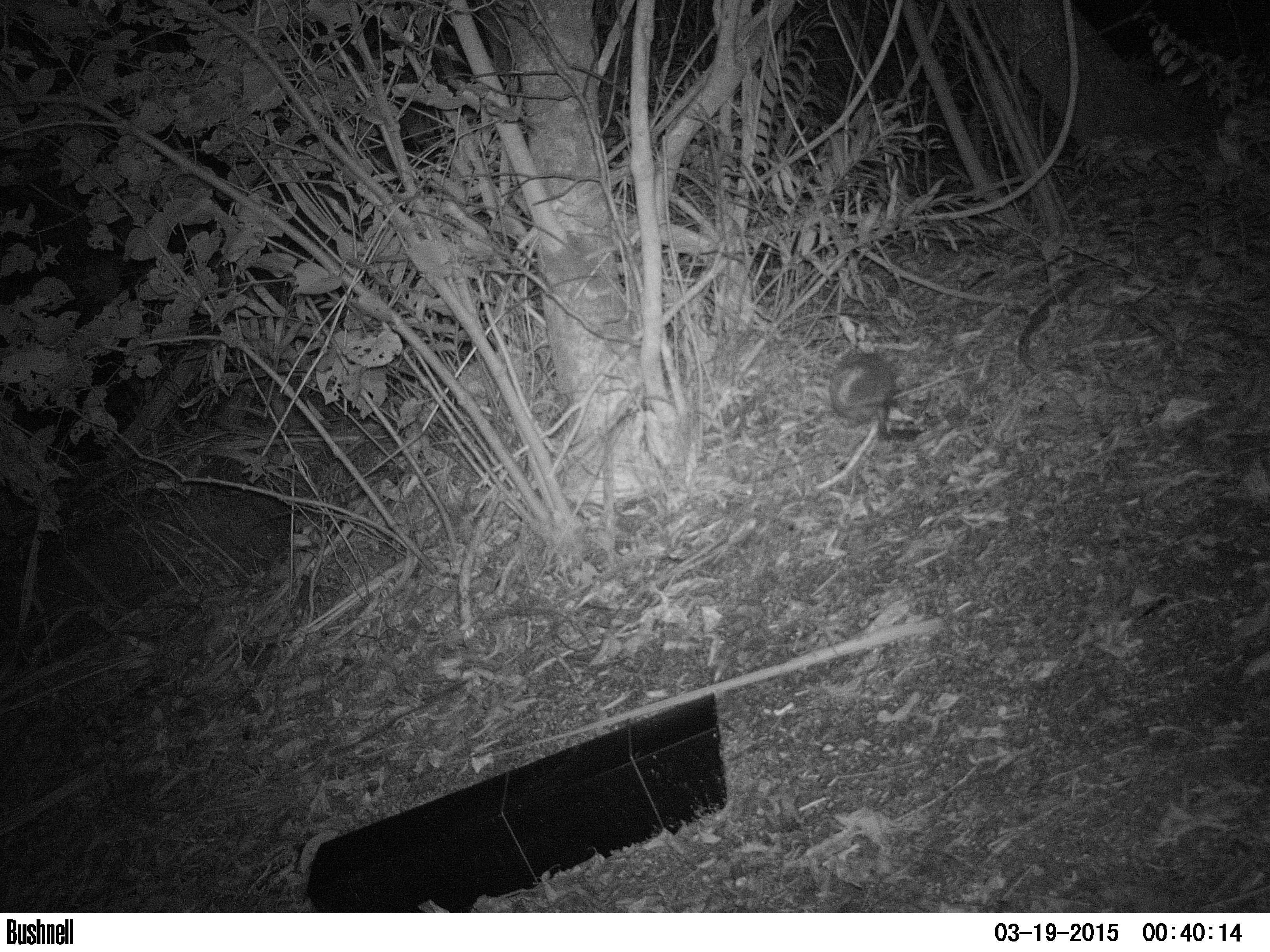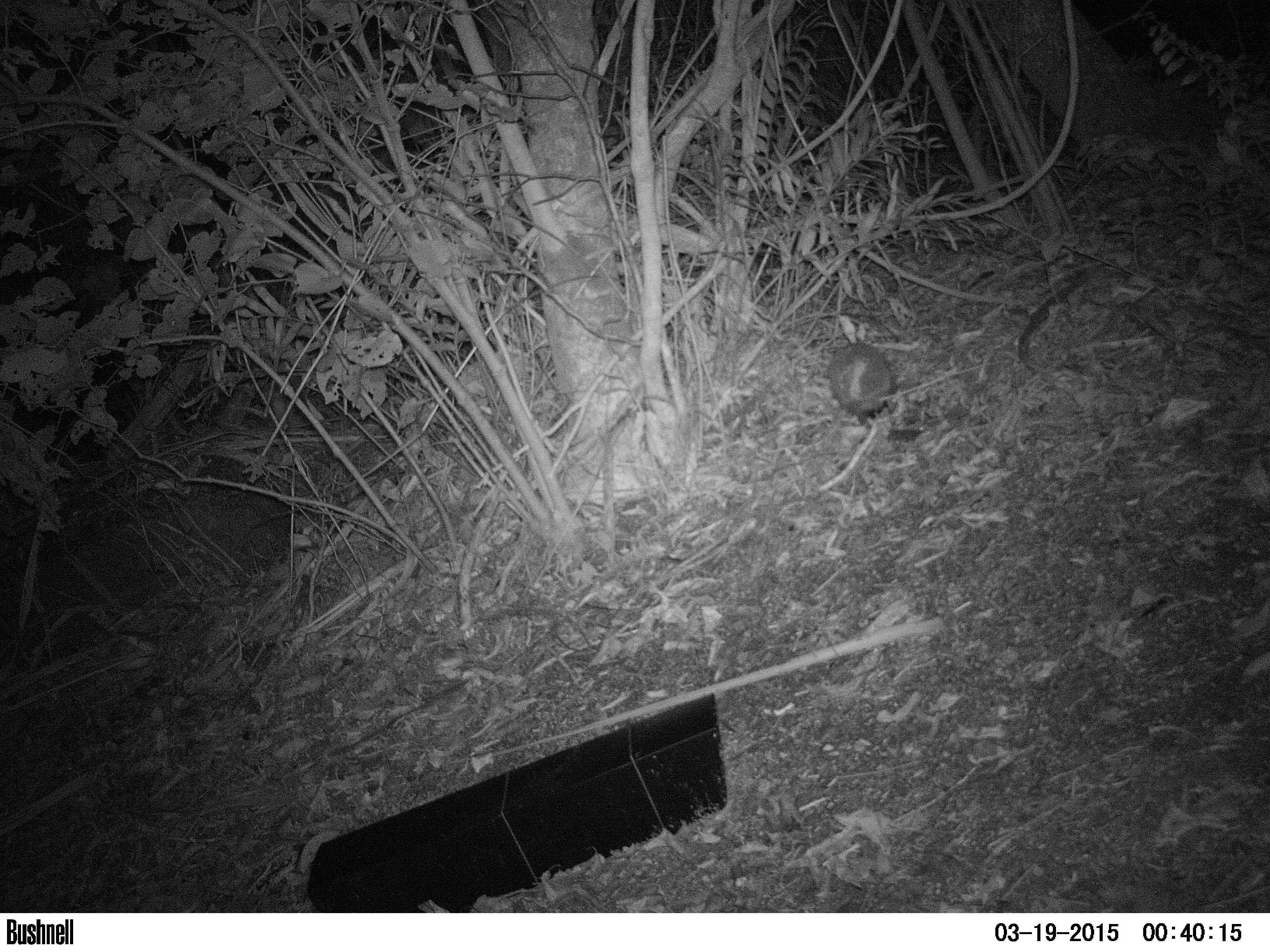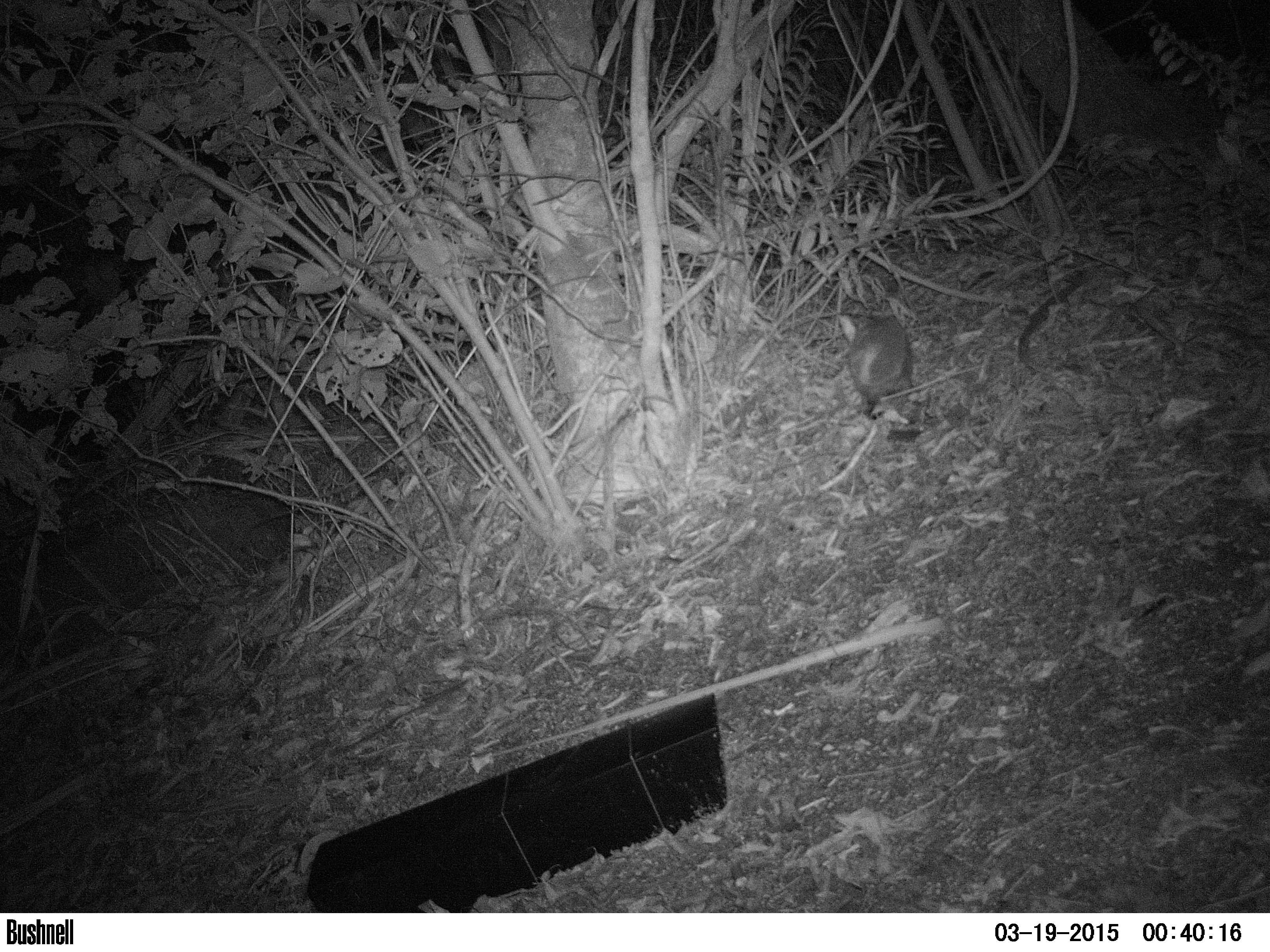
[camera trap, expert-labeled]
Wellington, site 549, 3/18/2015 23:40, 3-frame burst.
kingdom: Animalia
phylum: Chordata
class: Mammalia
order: Eulipotyphla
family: Erinaceidae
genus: Erinaceus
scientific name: Erinaceus europaeus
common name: hedgehog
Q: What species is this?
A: Hedgehog (Erinaceus europaeus).